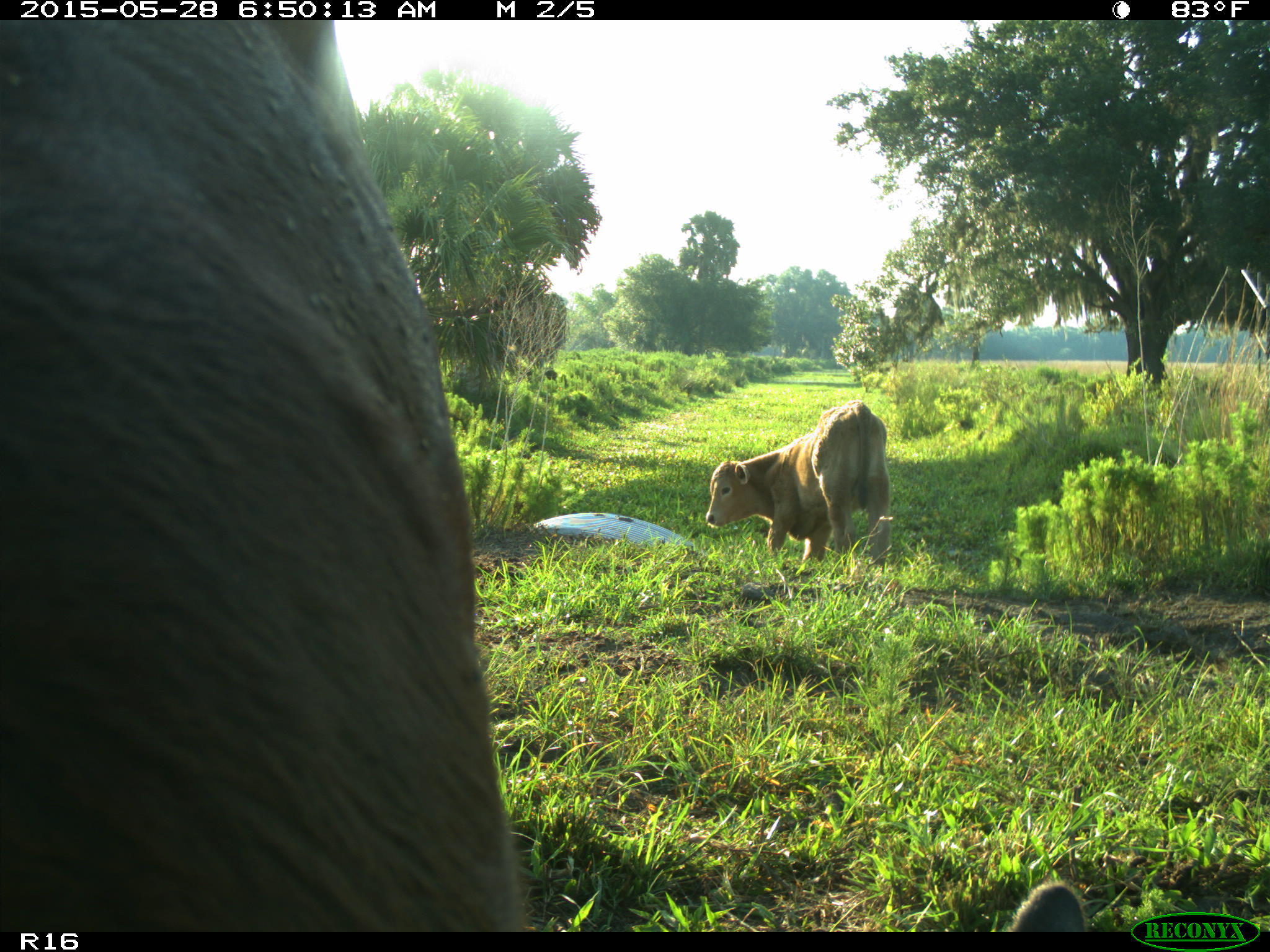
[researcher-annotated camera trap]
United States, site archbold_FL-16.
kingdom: Animalia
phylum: Chordata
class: Mammalia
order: Artiodactyla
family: Bovidae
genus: Bos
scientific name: Bos taurus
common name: domestic cow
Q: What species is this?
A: Bos taurus (domestic cow).